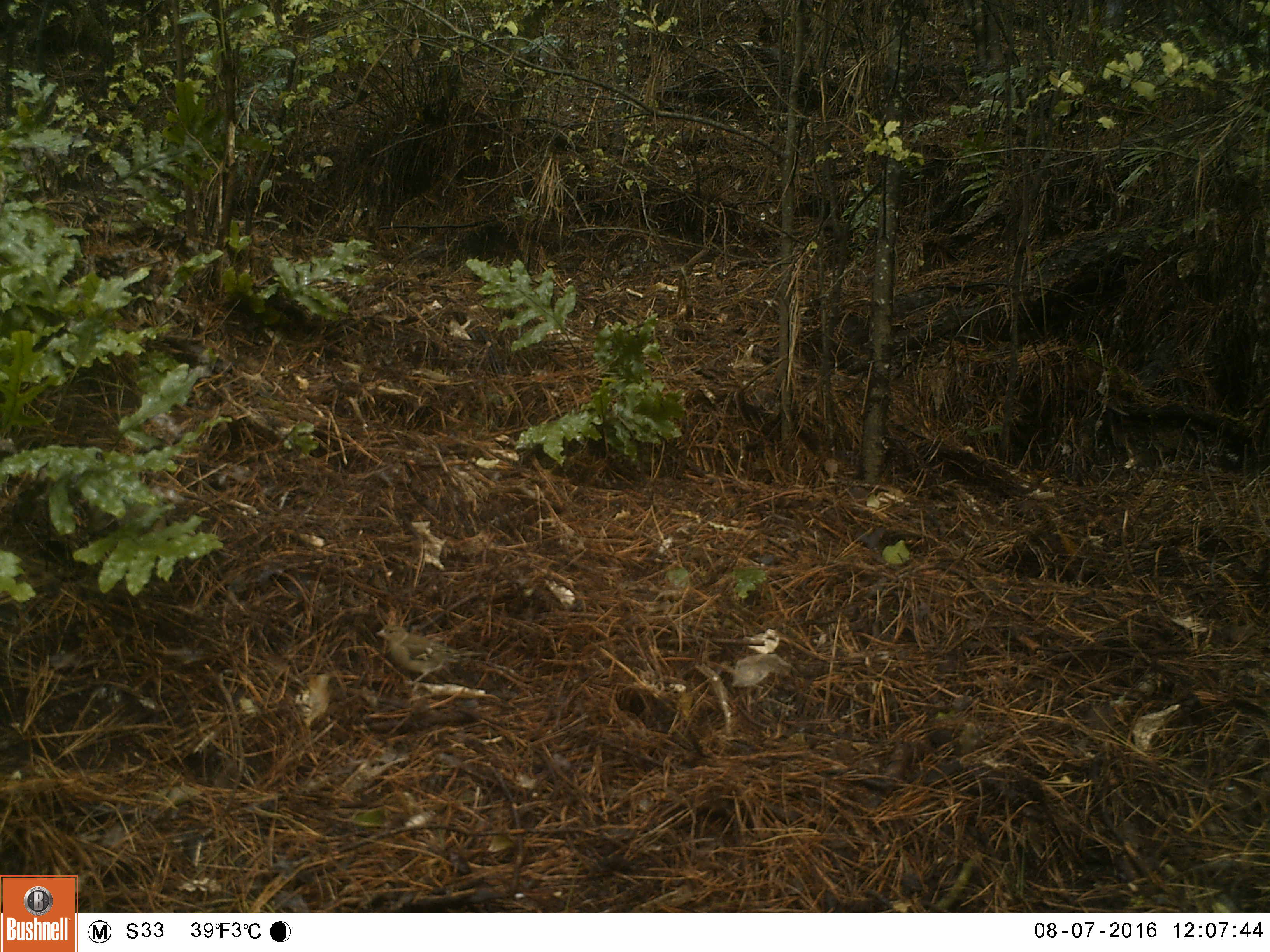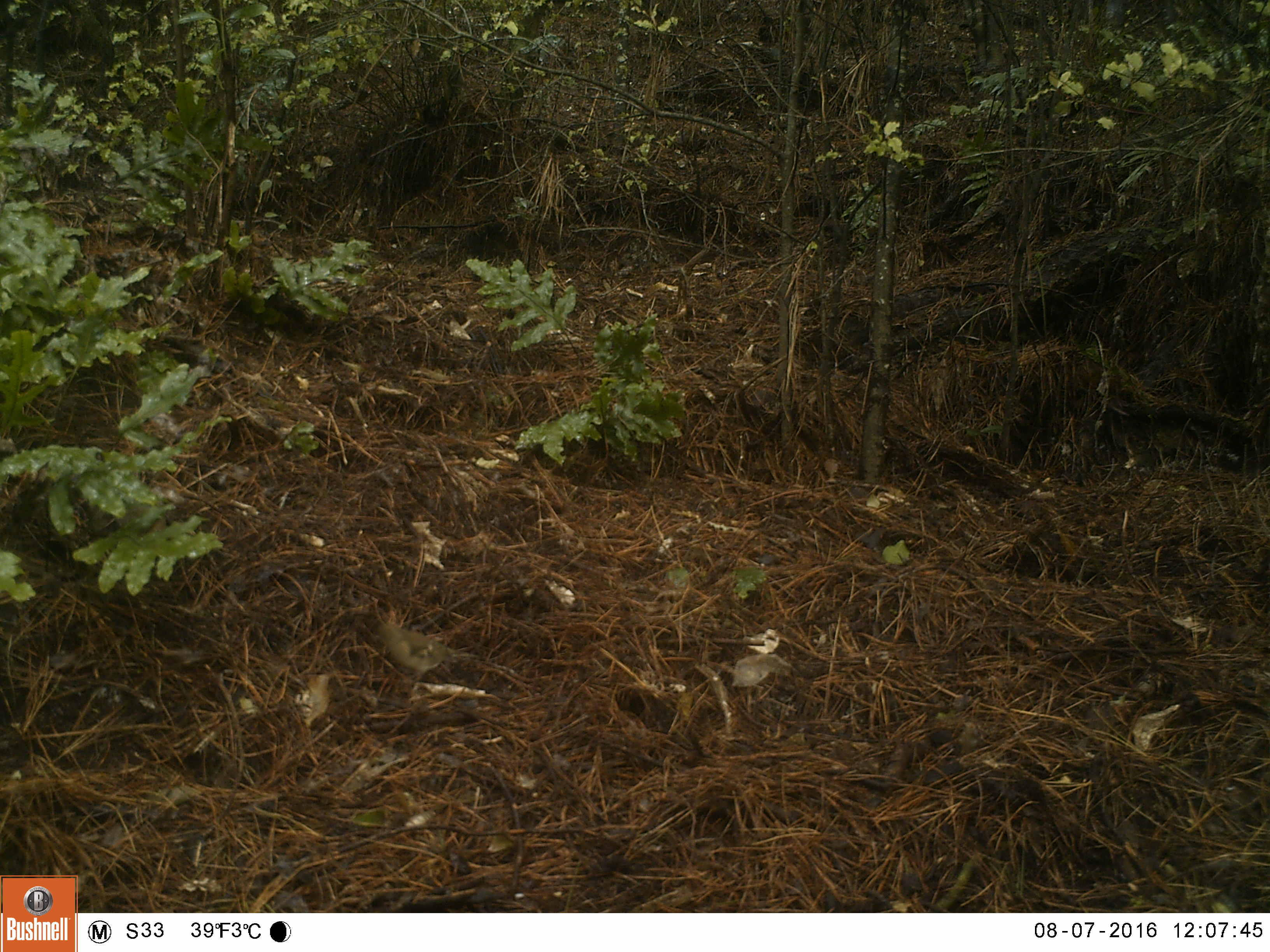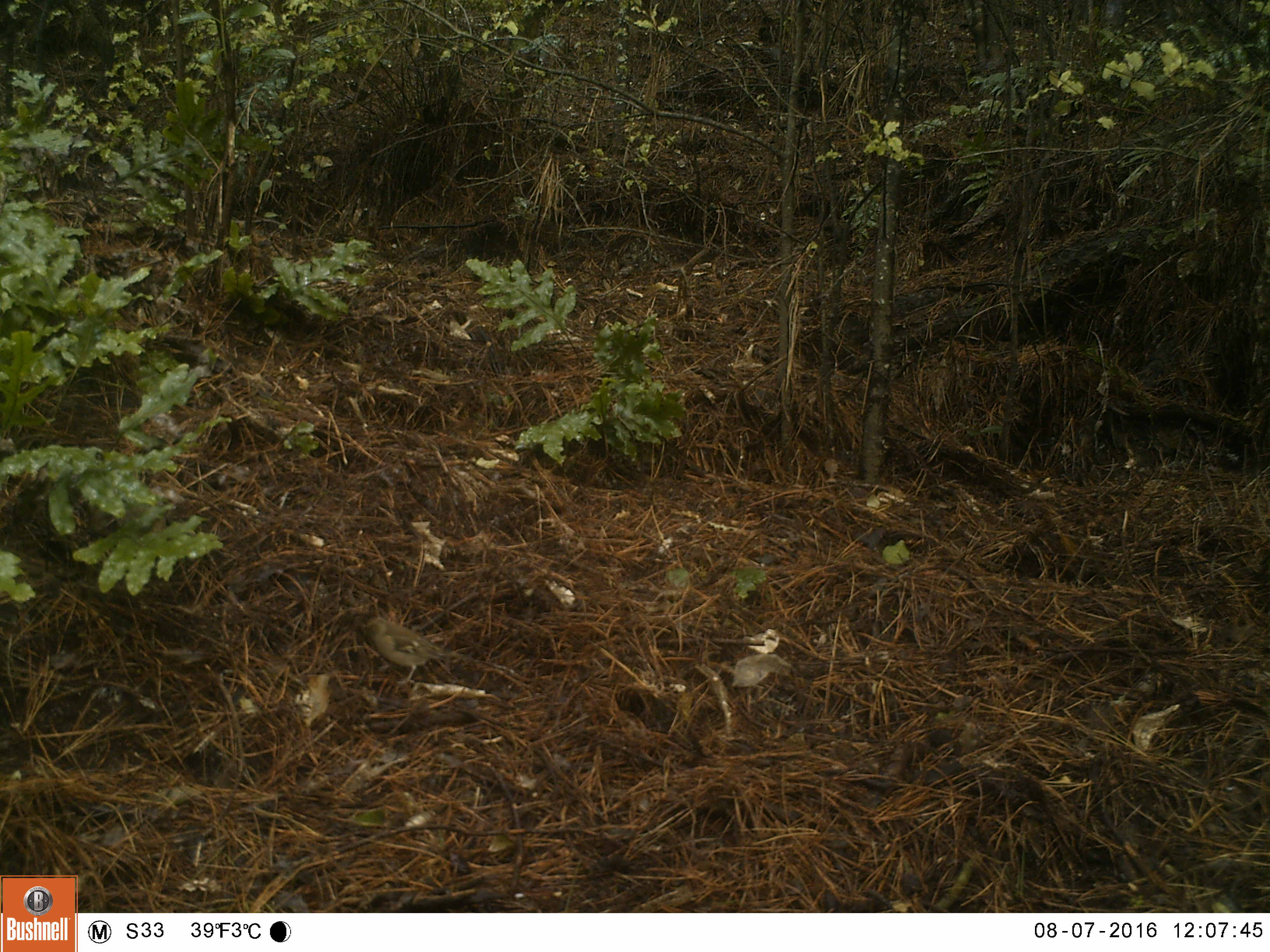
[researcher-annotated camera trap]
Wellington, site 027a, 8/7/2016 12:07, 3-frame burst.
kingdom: Animalia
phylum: Chordata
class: Aves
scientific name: Aves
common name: bird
Bird (Aves).